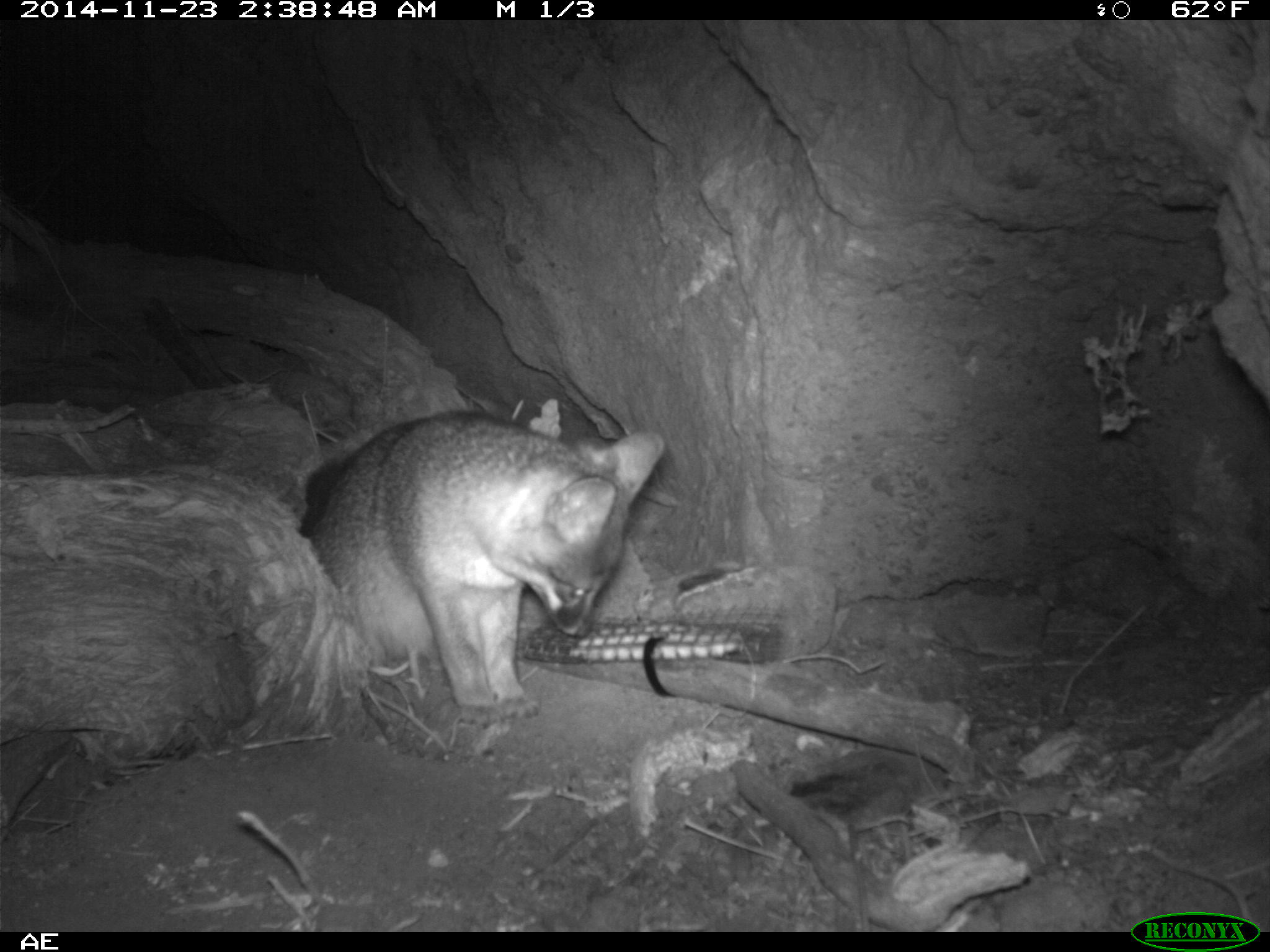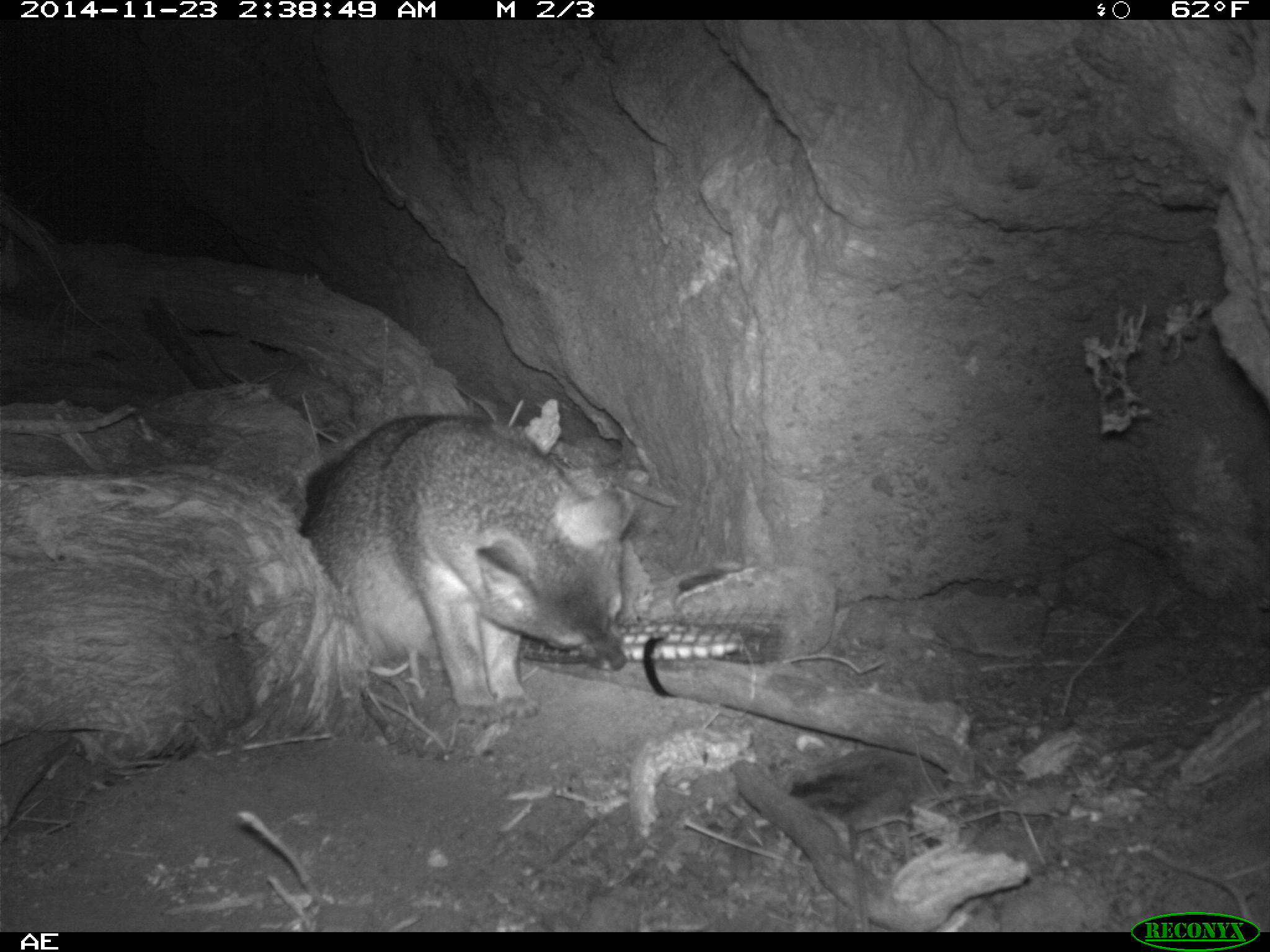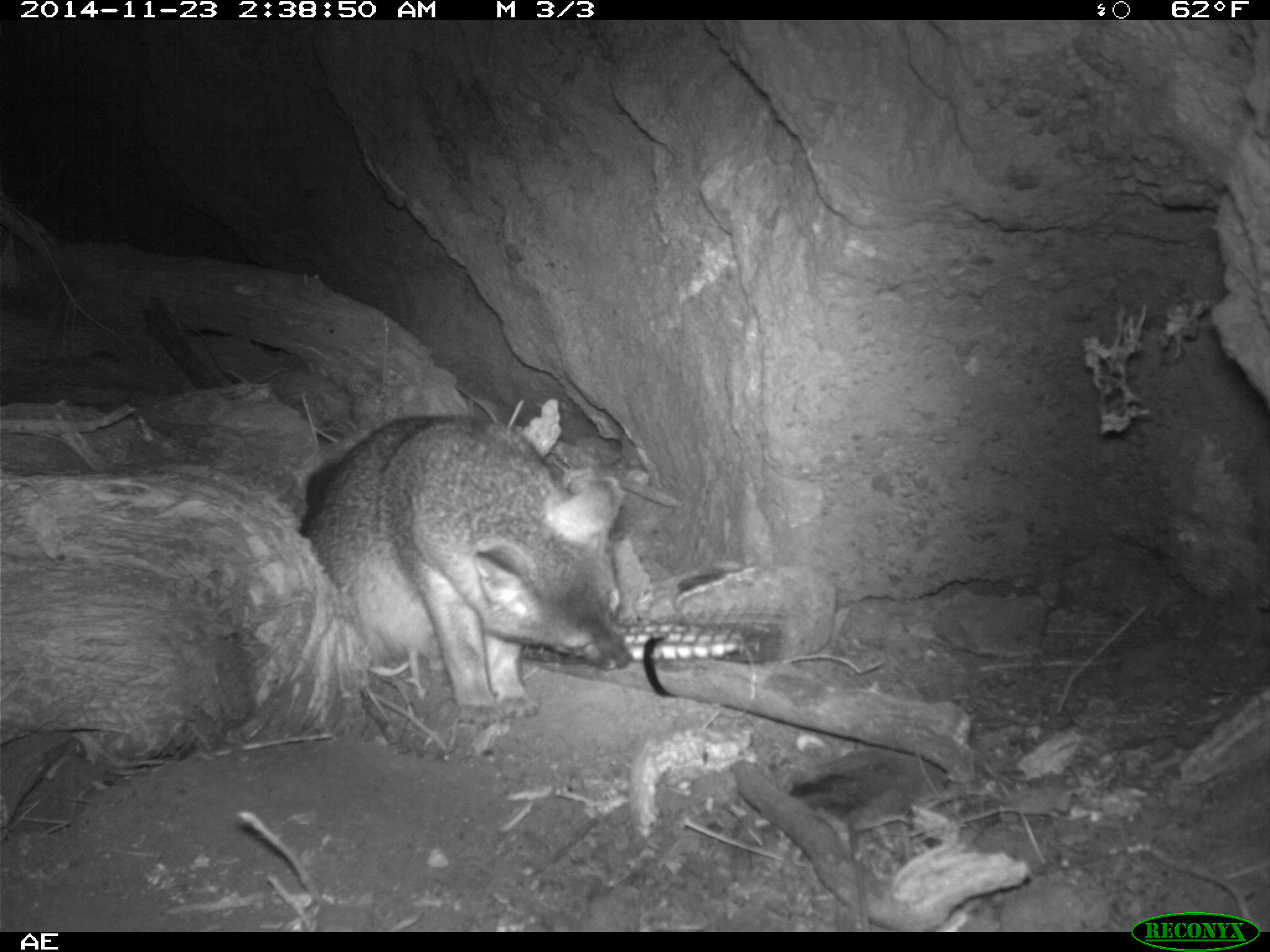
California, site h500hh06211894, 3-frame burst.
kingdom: Animalia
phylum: Chordata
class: Mammalia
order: Carnivora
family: Canidae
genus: Urocyon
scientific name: Urocyon littoralis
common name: island fox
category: fox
Fox (island fox) (Urocyon littoralis).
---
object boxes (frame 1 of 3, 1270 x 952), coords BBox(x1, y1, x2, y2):
fox: BBox(309, 410, 665, 726)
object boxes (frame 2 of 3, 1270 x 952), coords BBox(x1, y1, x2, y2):
fox: BBox(298, 413, 636, 731)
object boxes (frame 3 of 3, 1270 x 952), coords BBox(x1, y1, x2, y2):
fox: BBox(303, 414, 631, 728)